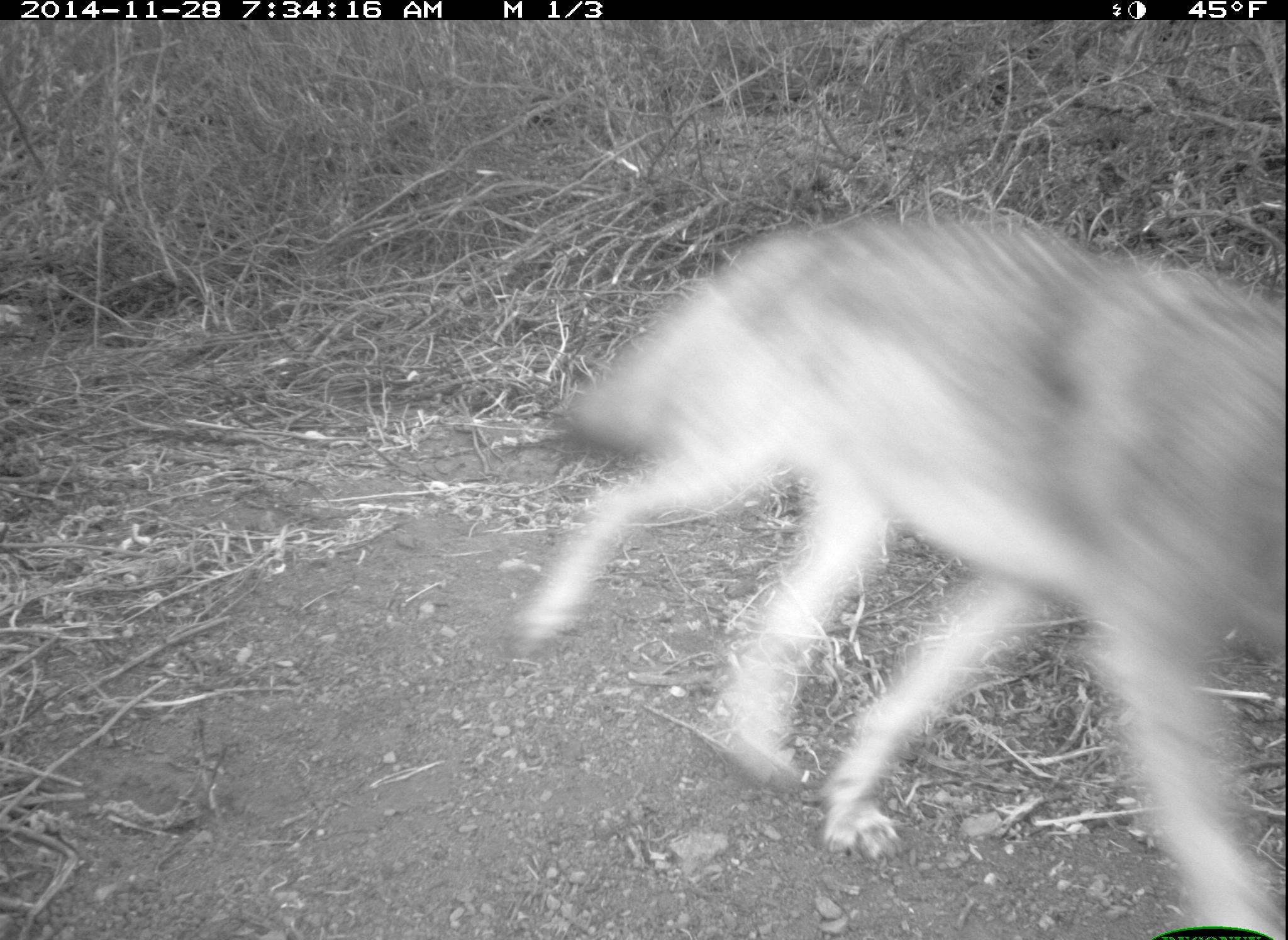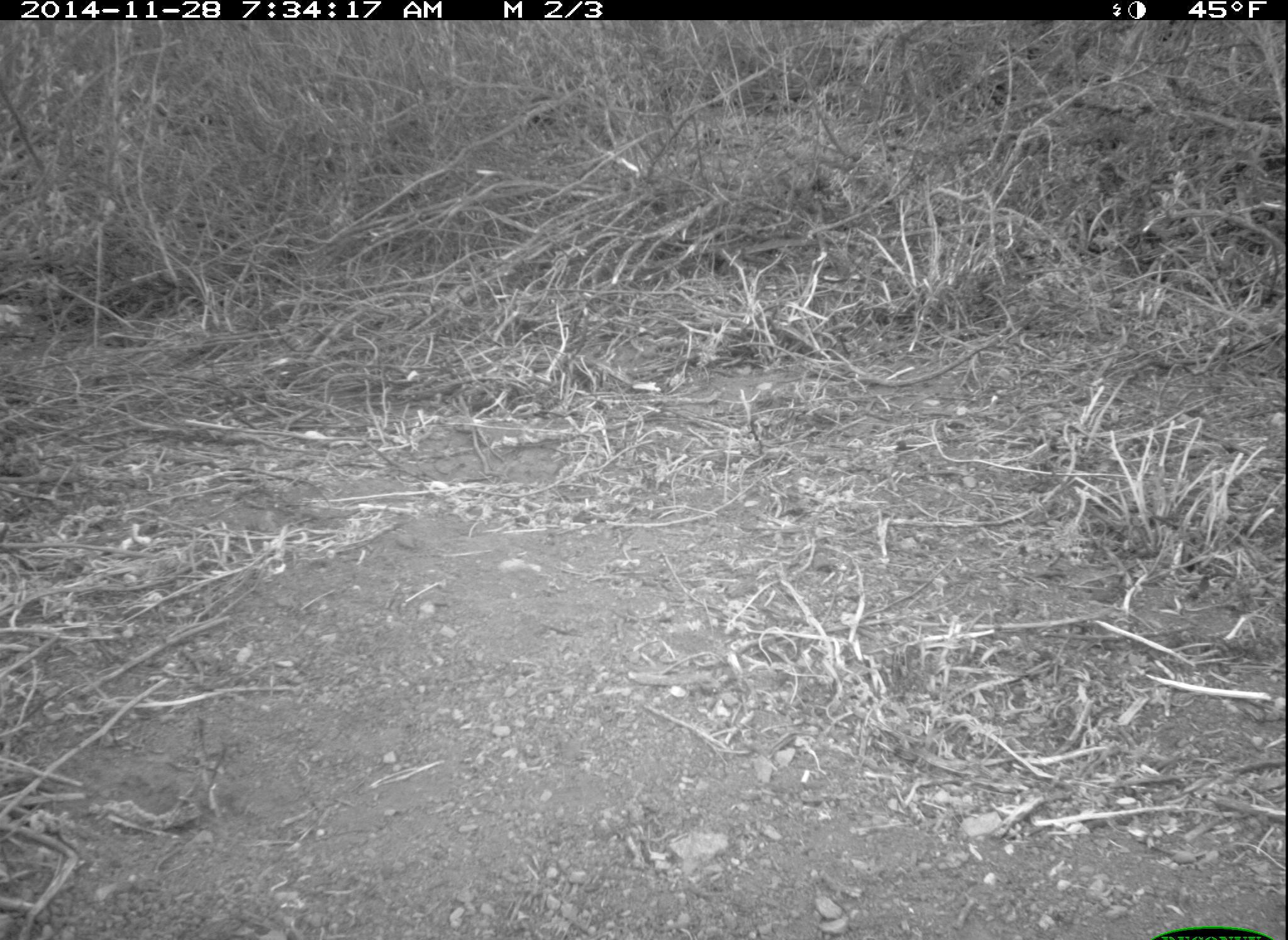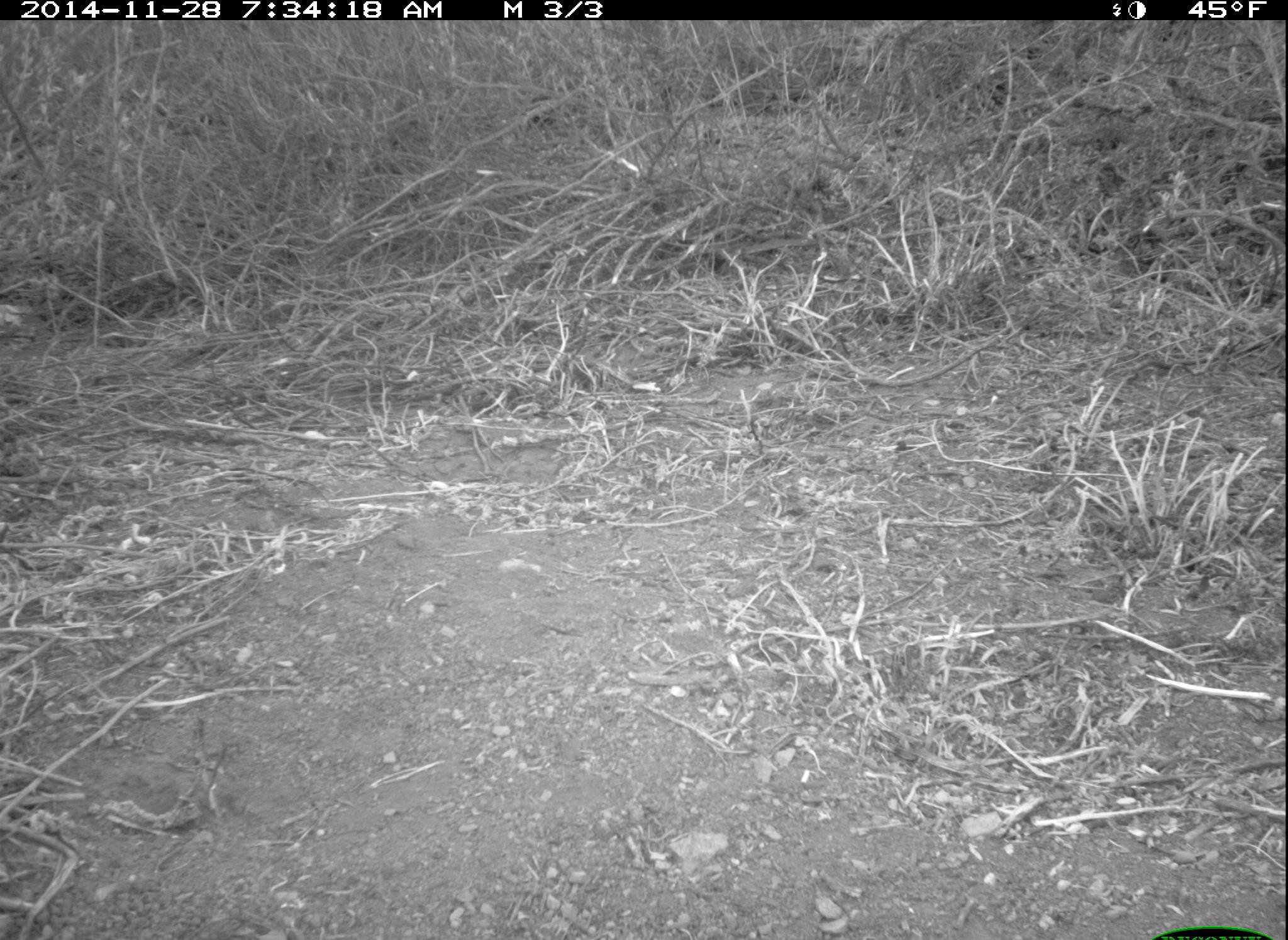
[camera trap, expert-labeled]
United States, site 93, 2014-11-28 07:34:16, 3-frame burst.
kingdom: Animalia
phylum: Chordata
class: Mammalia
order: Carnivora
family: Canidae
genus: Canis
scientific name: Canis latrans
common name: coyote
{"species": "coyote (Canis latrans)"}